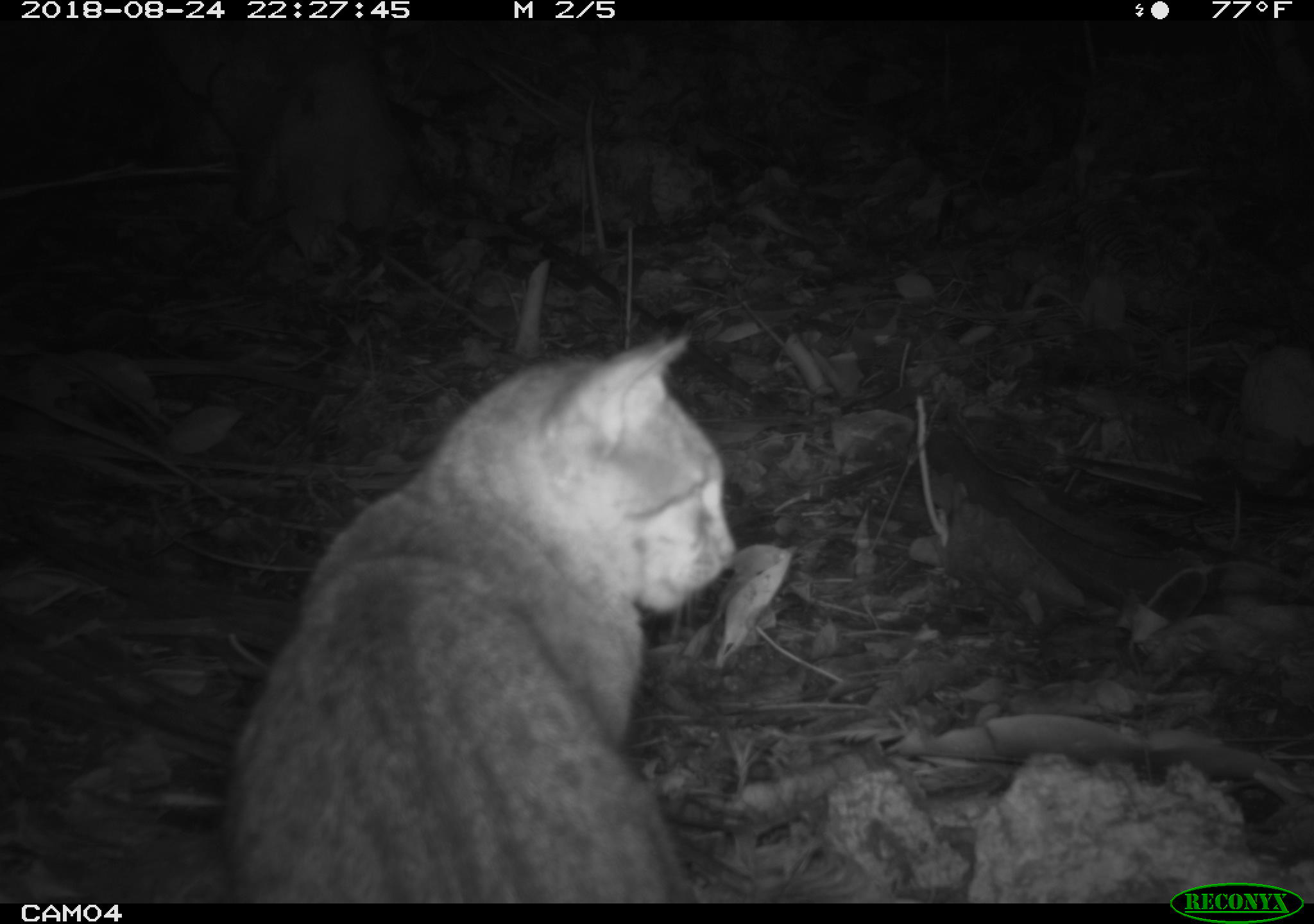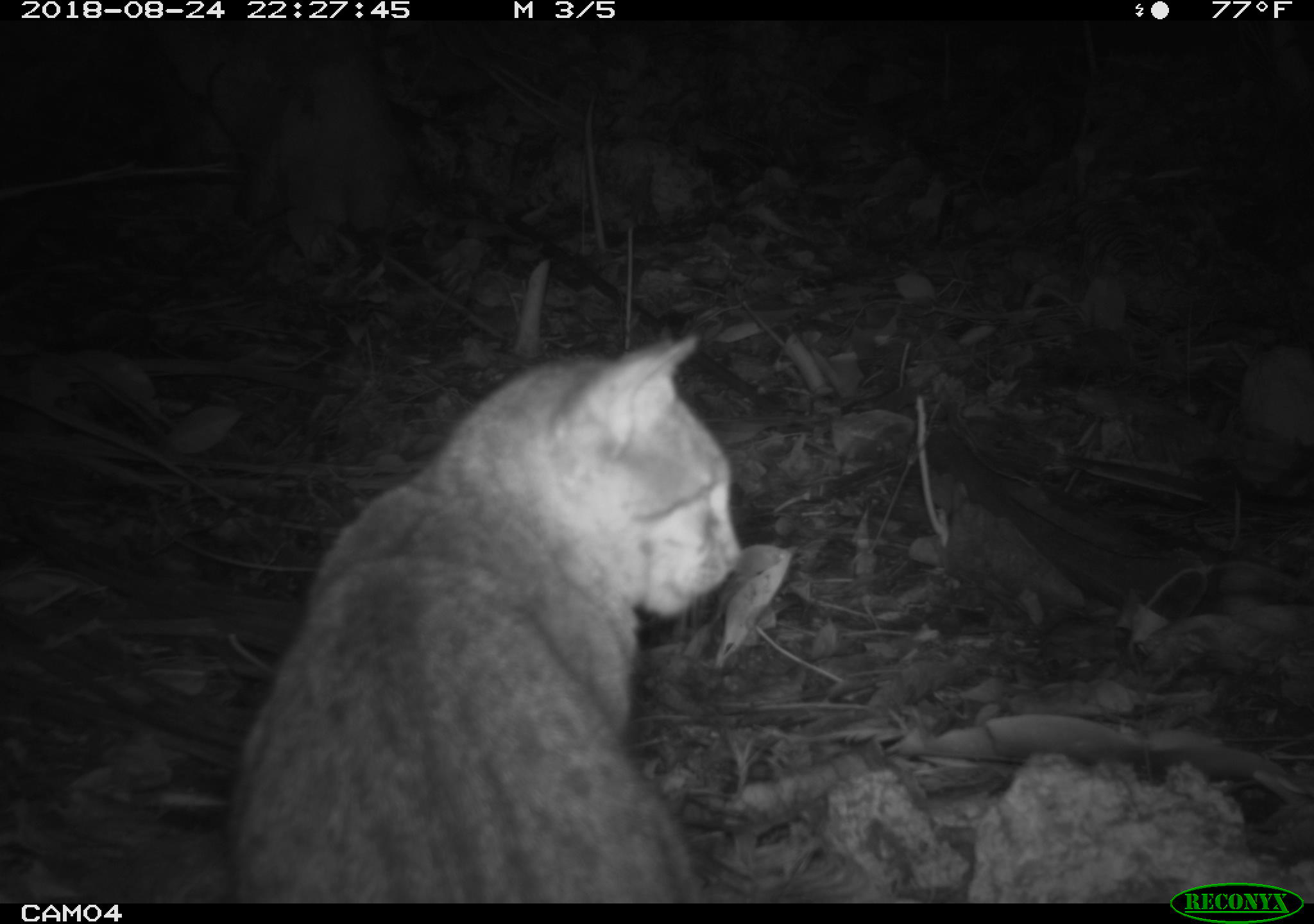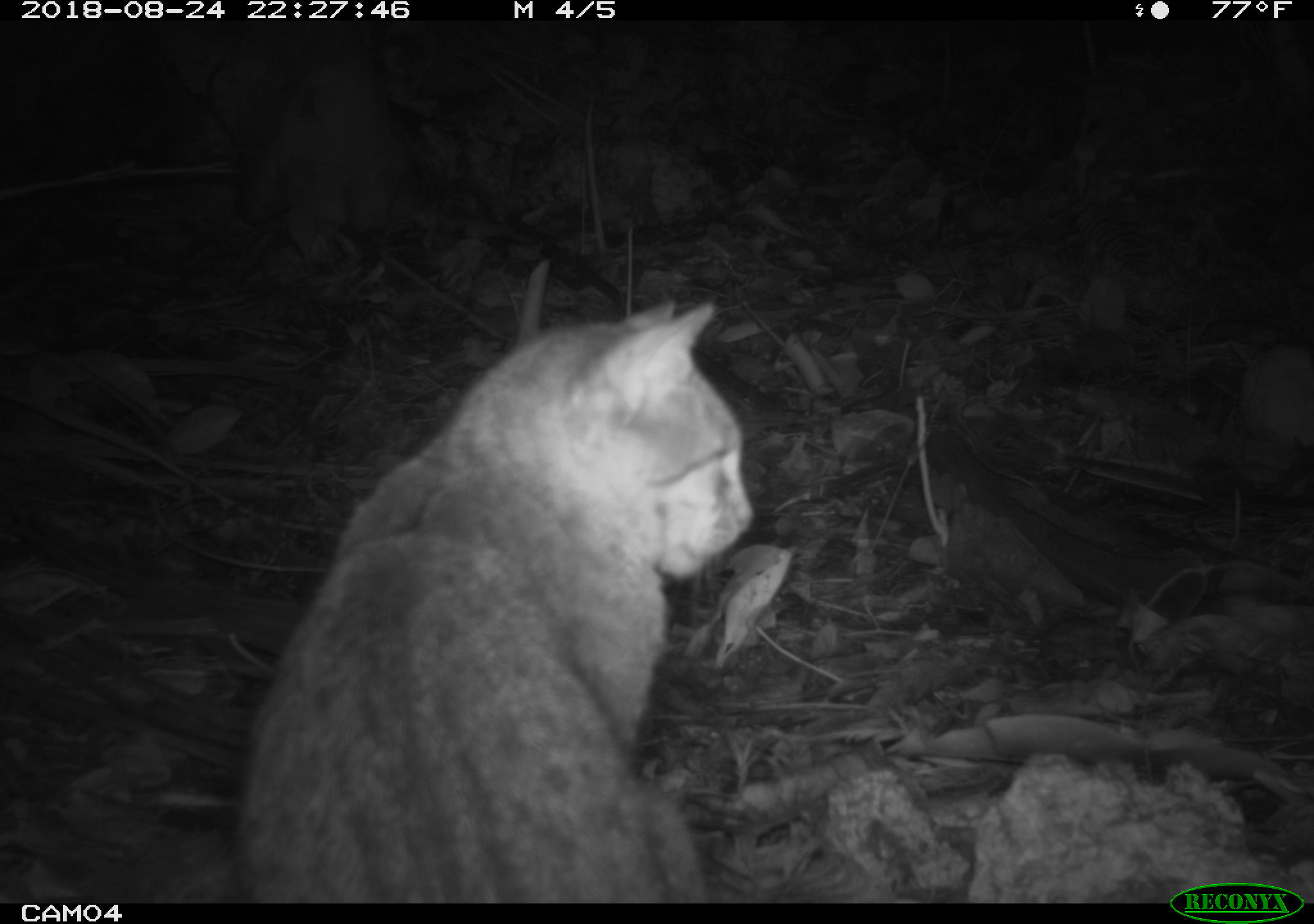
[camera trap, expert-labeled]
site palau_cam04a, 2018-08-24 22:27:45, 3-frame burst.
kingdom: Animalia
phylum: Chordata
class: Mammalia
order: Carnivora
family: Felidae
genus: Felis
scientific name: Felis catus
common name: cat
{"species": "cat (Felis catus)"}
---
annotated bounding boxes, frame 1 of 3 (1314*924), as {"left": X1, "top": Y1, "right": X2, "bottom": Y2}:
cat: {"left": 215, "top": 307, "right": 735, "bottom": 902}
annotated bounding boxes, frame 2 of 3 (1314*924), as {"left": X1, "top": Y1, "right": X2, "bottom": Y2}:
cat: {"left": 221, "top": 331, "right": 747, "bottom": 902}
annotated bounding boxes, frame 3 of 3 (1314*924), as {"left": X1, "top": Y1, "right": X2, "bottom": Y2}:
cat: {"left": 224, "top": 258, "right": 749, "bottom": 903}